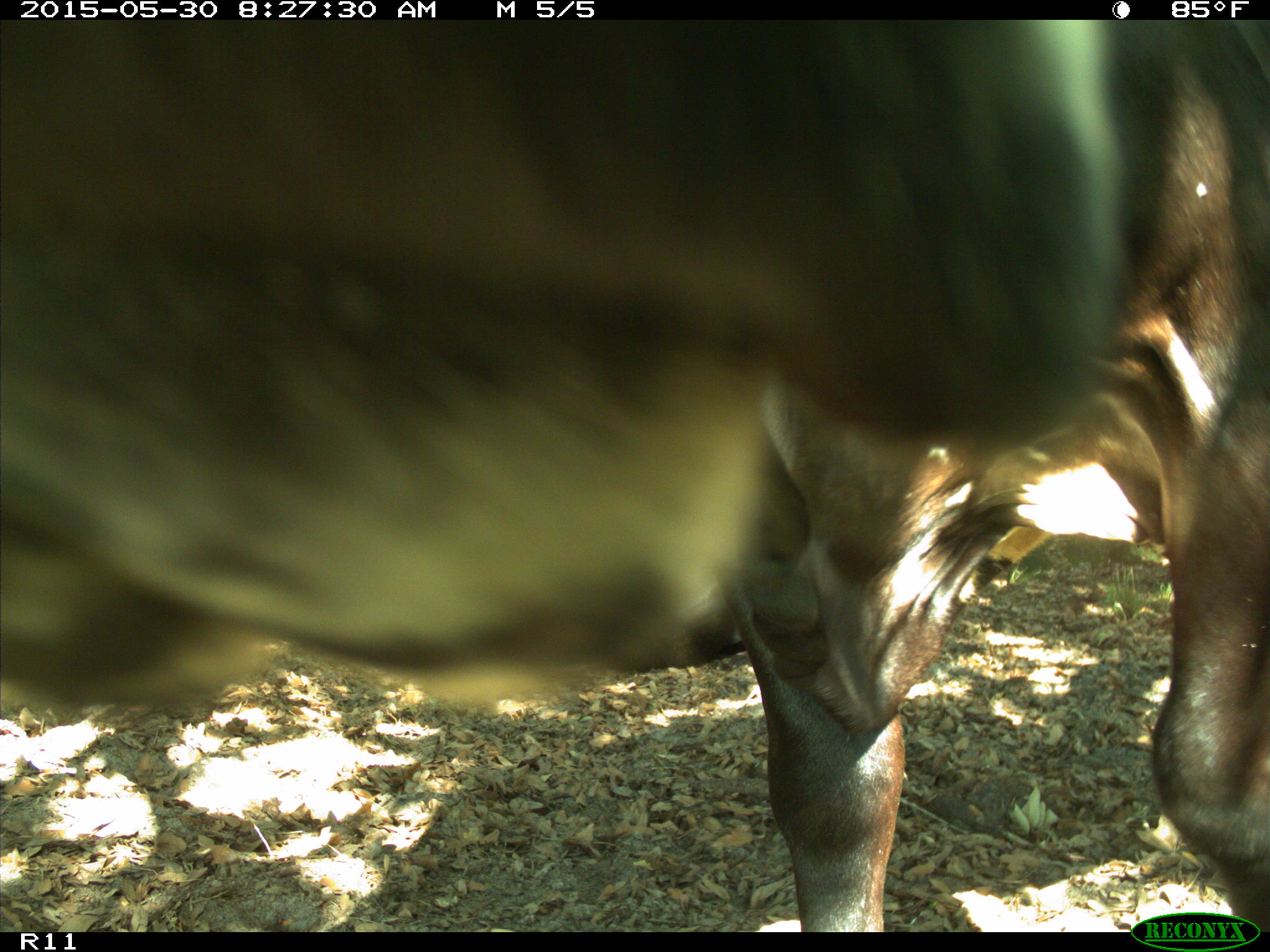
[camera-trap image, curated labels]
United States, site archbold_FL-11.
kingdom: Animalia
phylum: Chordata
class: Mammalia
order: Artiodactyla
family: Bovidae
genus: Bos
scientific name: Bos taurus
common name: domestic cow